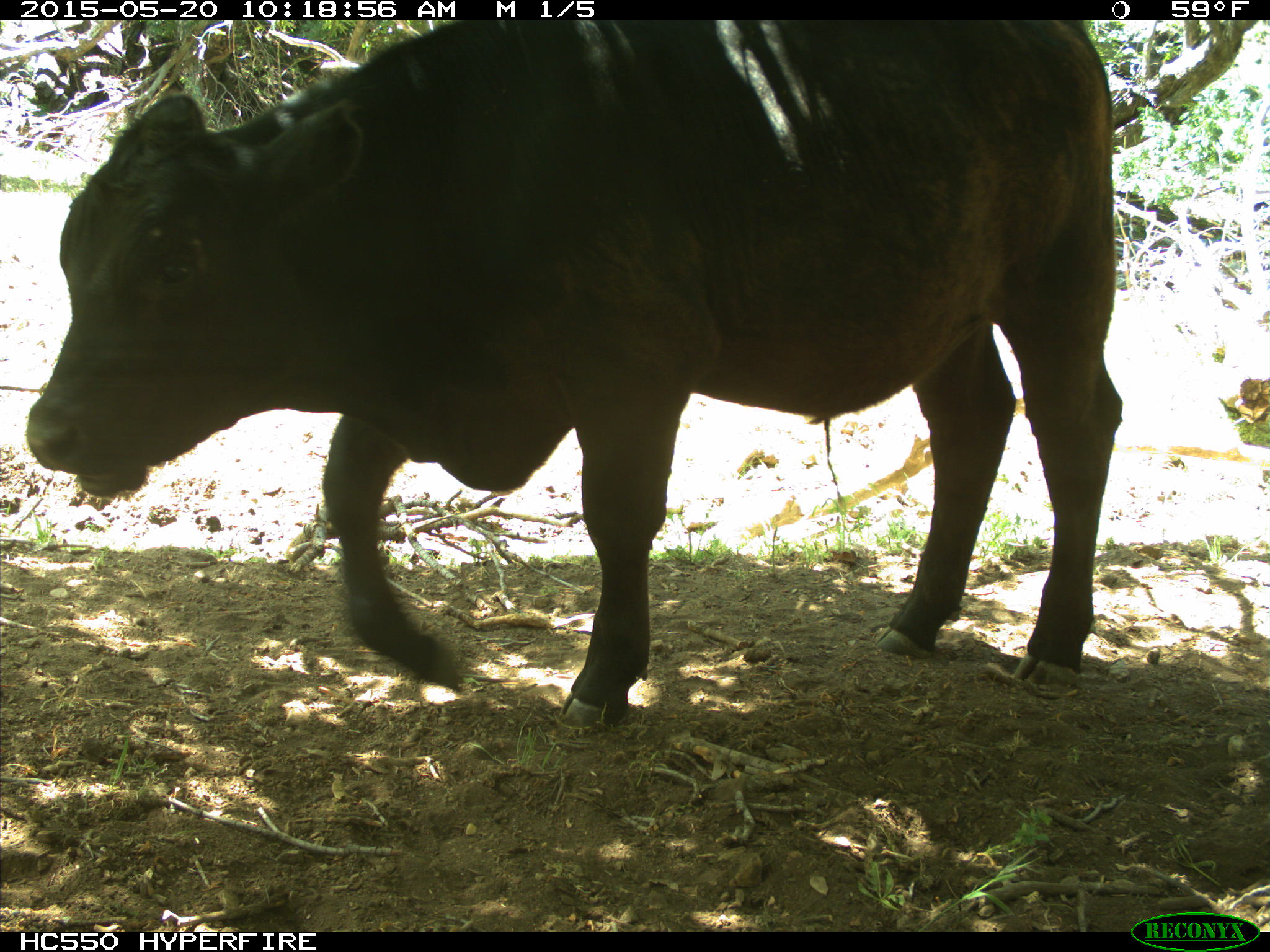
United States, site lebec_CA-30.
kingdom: Animalia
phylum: Chordata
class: Mammalia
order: Artiodactyla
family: Bovidae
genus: Bos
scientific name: Bos taurus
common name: domestic cow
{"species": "Bos taurus (domestic cow)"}